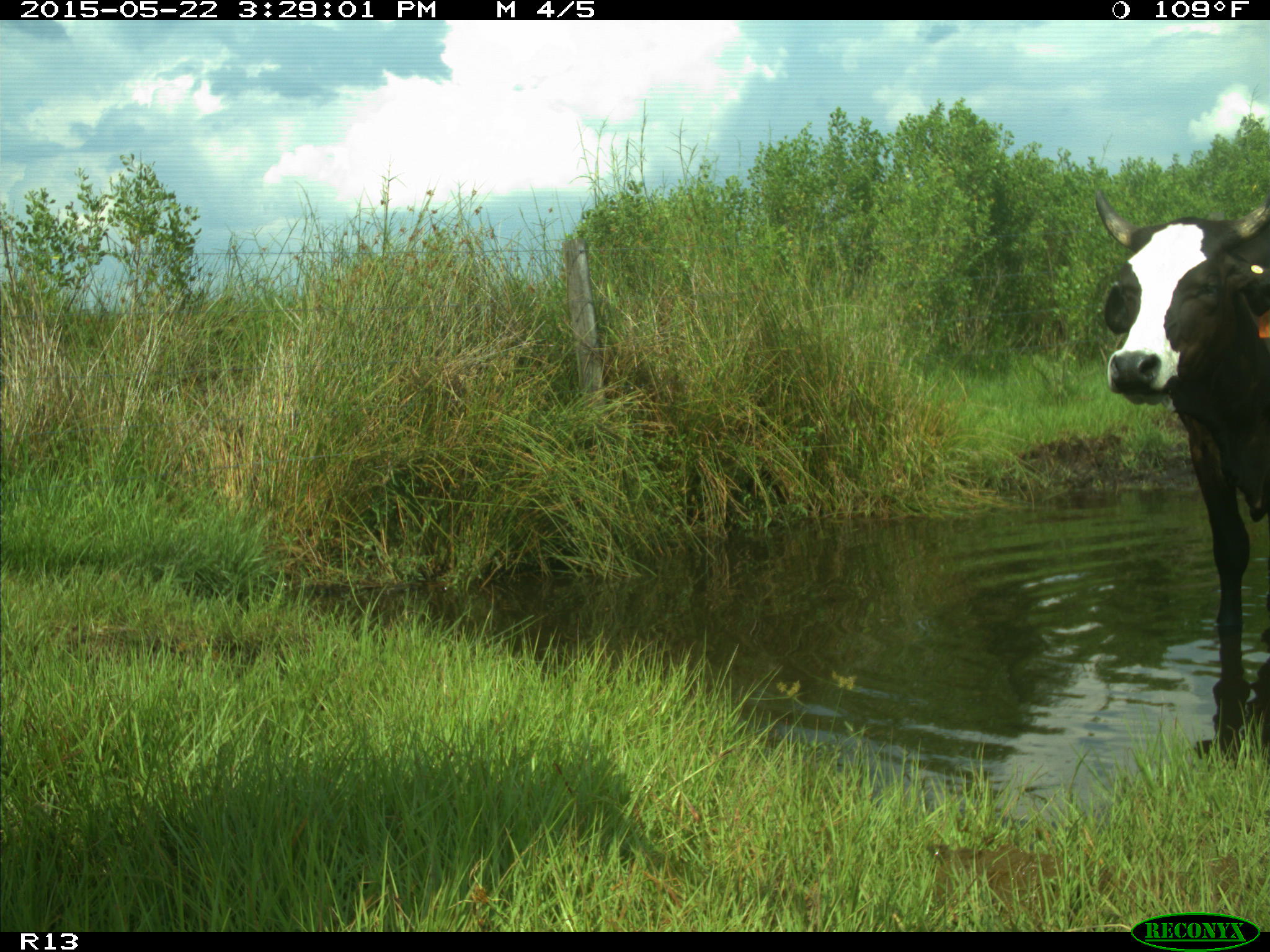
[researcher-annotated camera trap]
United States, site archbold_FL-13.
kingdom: Animalia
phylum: Chordata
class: Mammalia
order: Artiodactyla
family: Bovidae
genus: Bos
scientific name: Bos taurus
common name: domestic cow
Bos taurus (domestic cow).